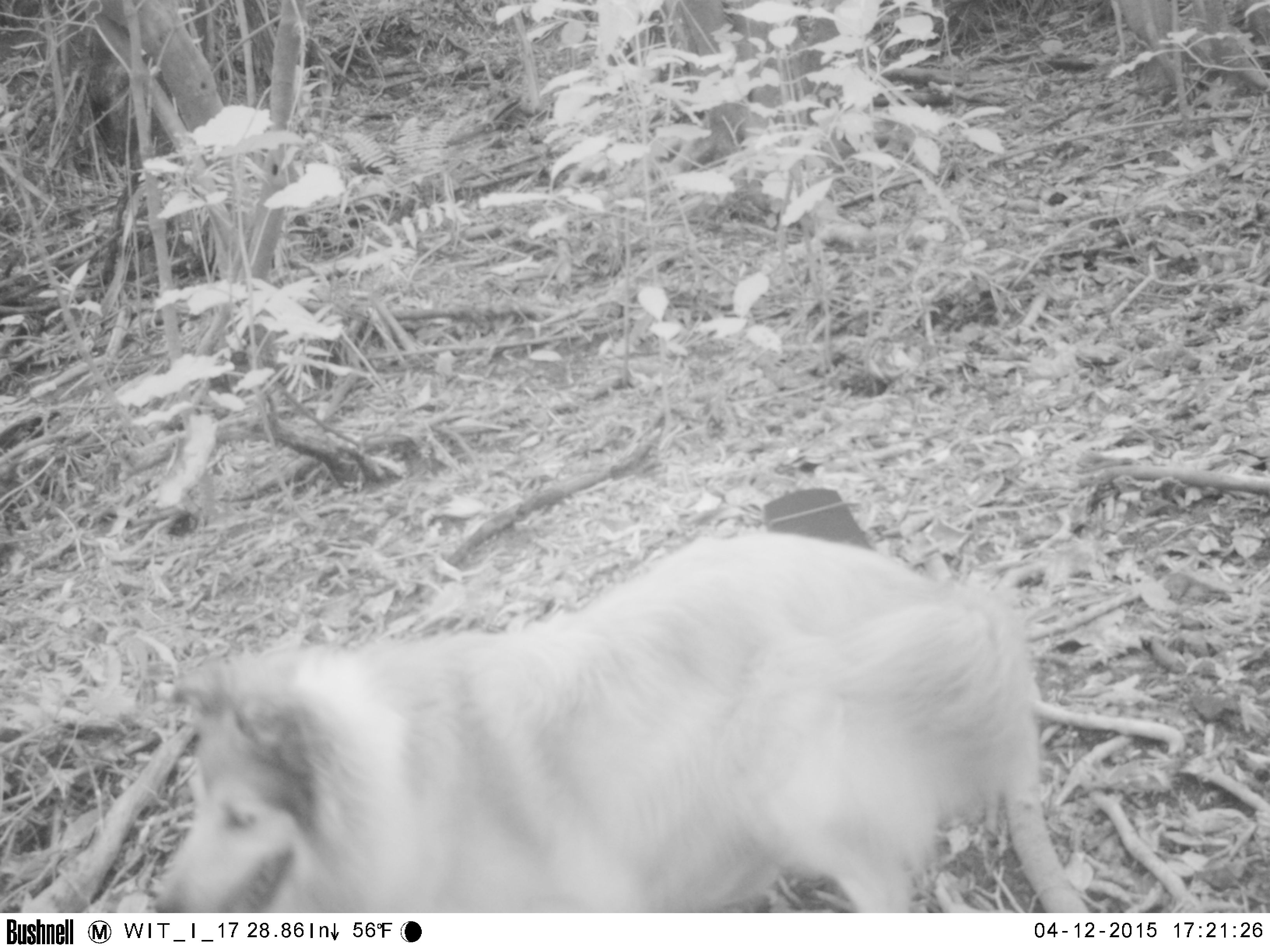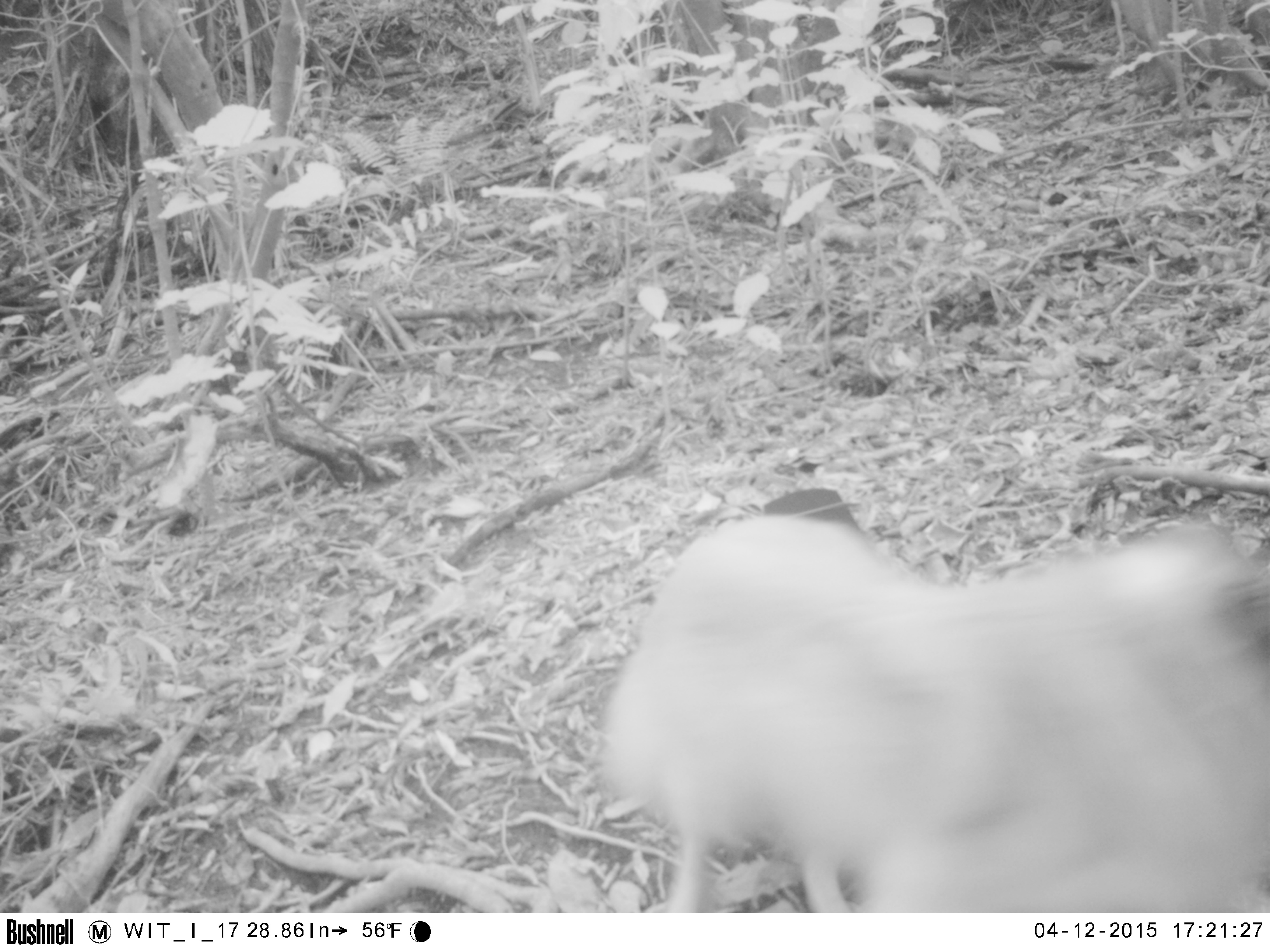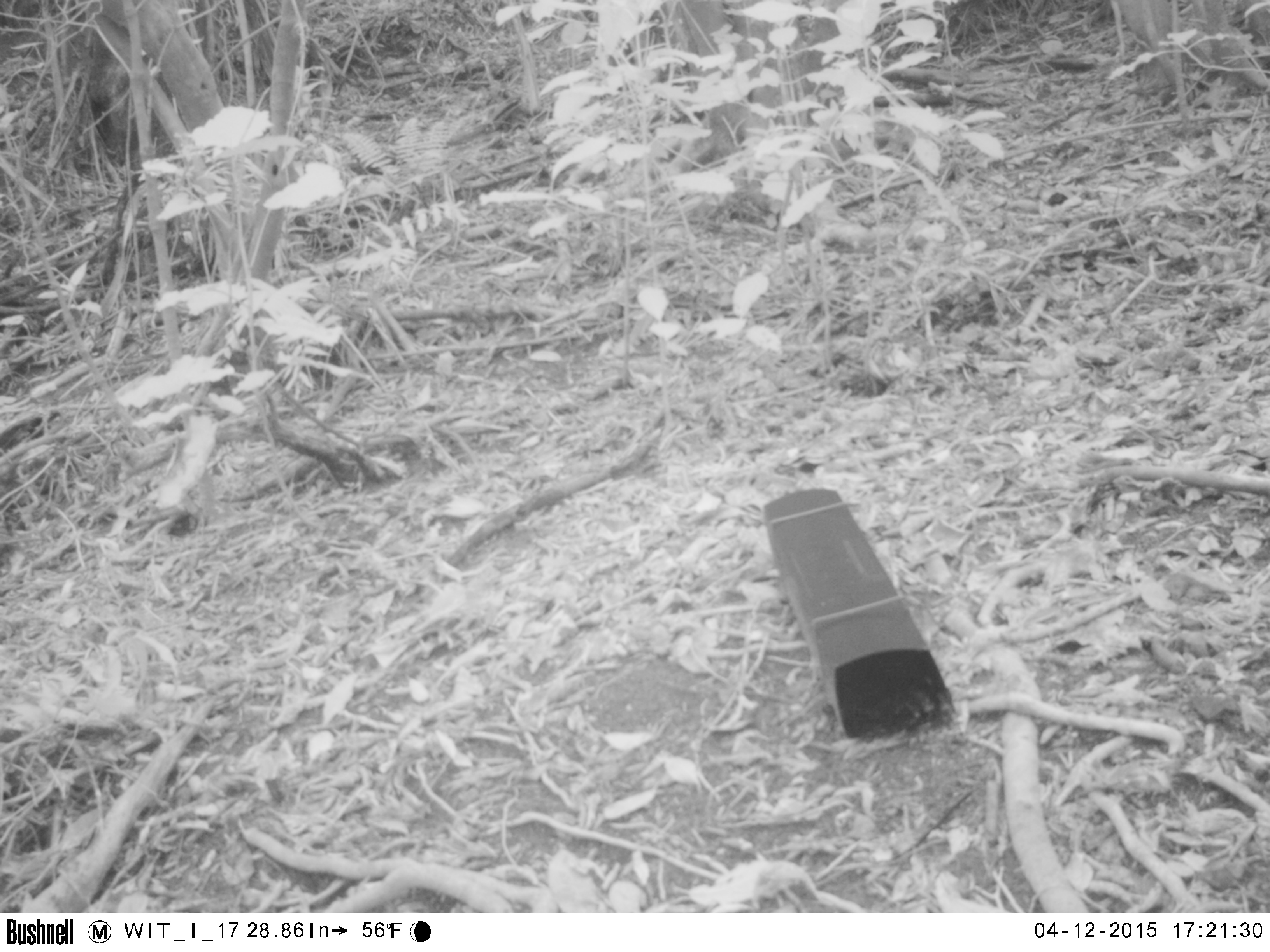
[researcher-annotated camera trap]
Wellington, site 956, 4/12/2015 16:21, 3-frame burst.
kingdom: Animalia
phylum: Chordata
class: Mammalia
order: Carnivora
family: Canidae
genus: Canis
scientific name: Canis familiaris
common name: dog